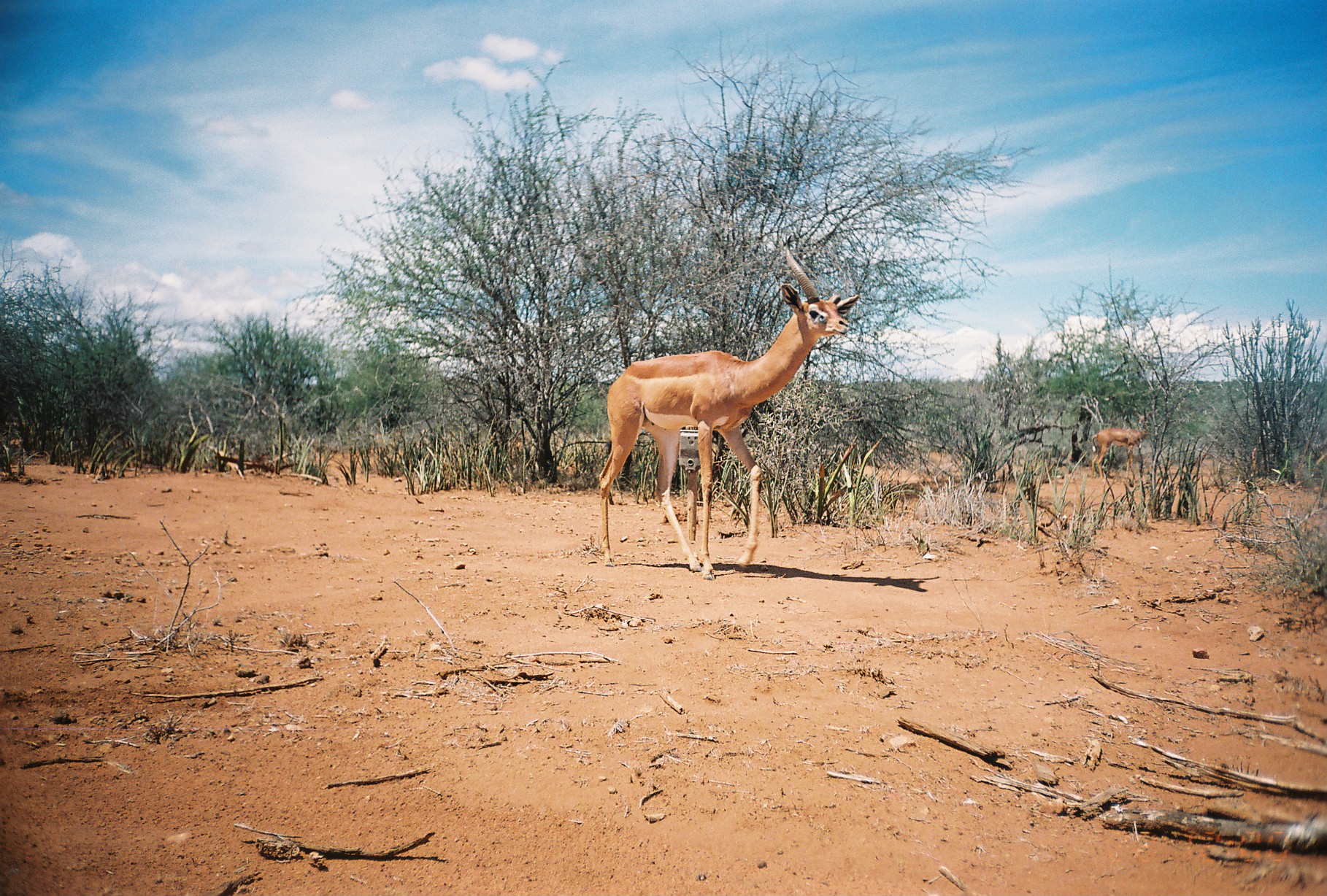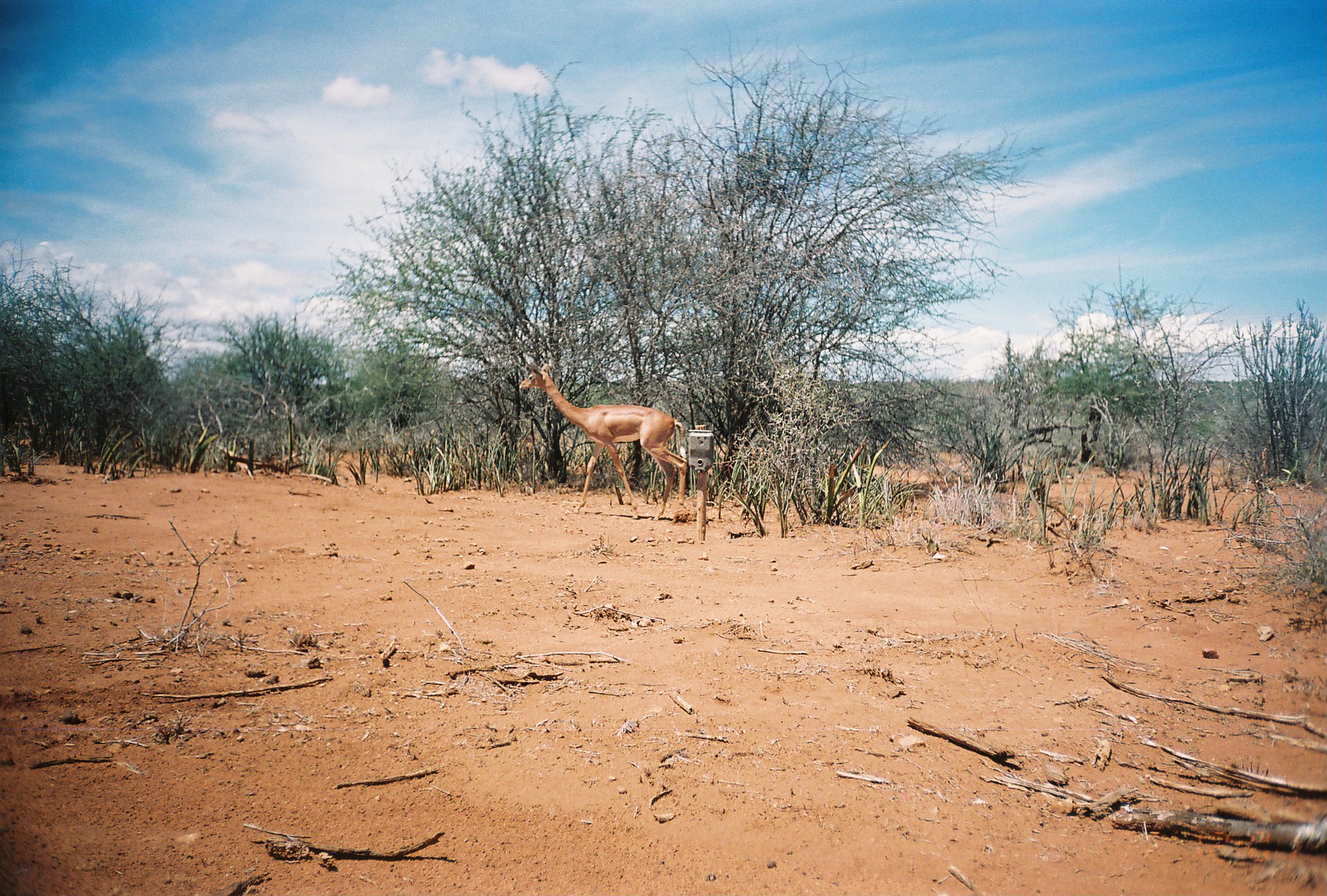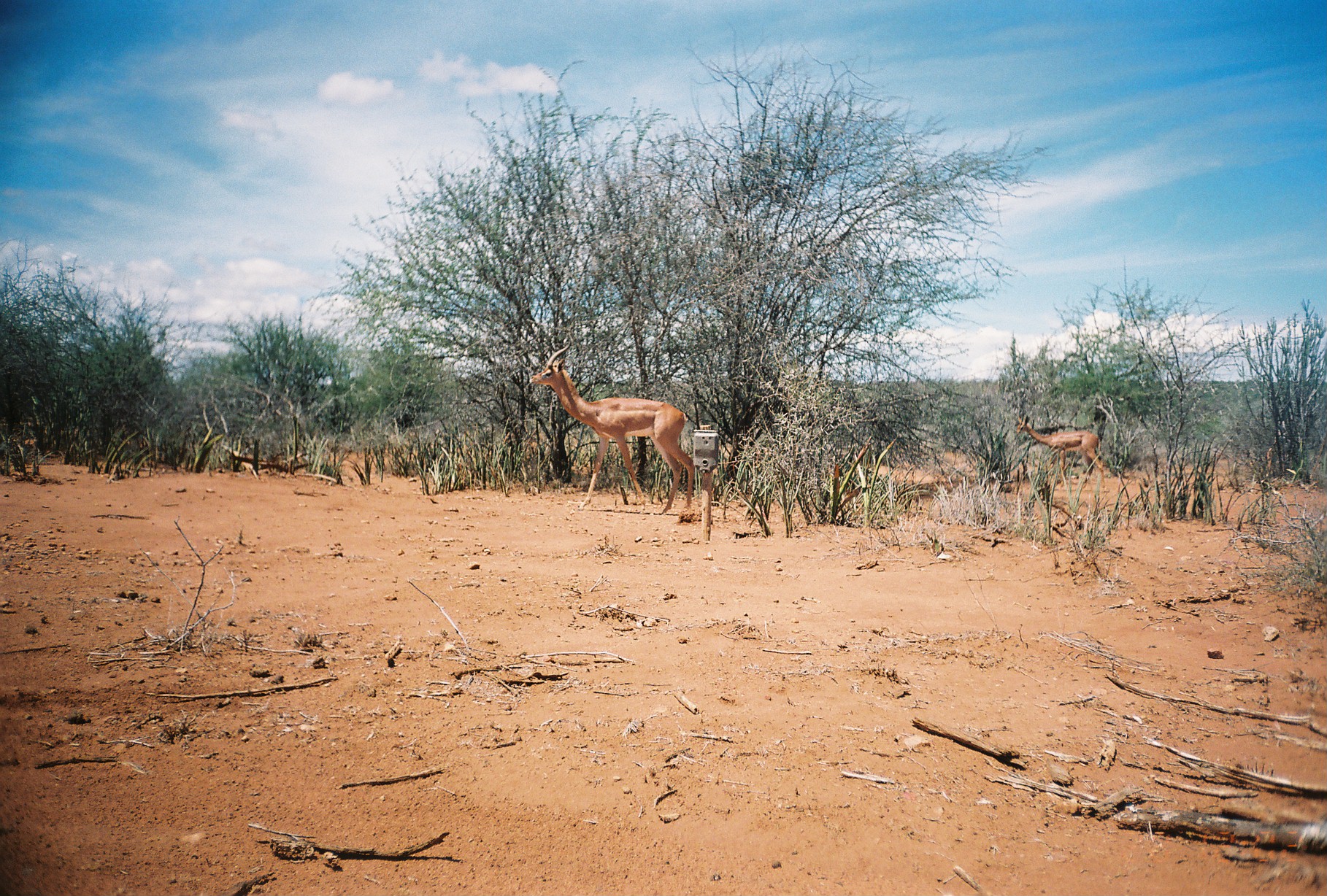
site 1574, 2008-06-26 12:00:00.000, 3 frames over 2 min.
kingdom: Animalia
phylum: Chordata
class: Mammalia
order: Artiodactyla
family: Bovidae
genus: Litocranius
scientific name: Litocranius walleri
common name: gerenuk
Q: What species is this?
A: Litocranius walleri (gerenuk).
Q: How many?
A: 2.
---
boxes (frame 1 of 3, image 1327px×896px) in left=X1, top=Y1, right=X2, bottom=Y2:
litocranius walleri: left=593, top=232, right=862, bottom=581; left=1088, top=411, right=1157, bottom=482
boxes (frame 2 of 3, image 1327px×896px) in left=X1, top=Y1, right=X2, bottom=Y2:
litocranius walleri: left=518, top=360, right=689, bottom=523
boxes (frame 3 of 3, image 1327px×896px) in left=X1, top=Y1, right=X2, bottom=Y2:
litocranius walleri: left=527, top=339, right=697, bottom=516; left=1014, top=414, right=1107, bottom=493